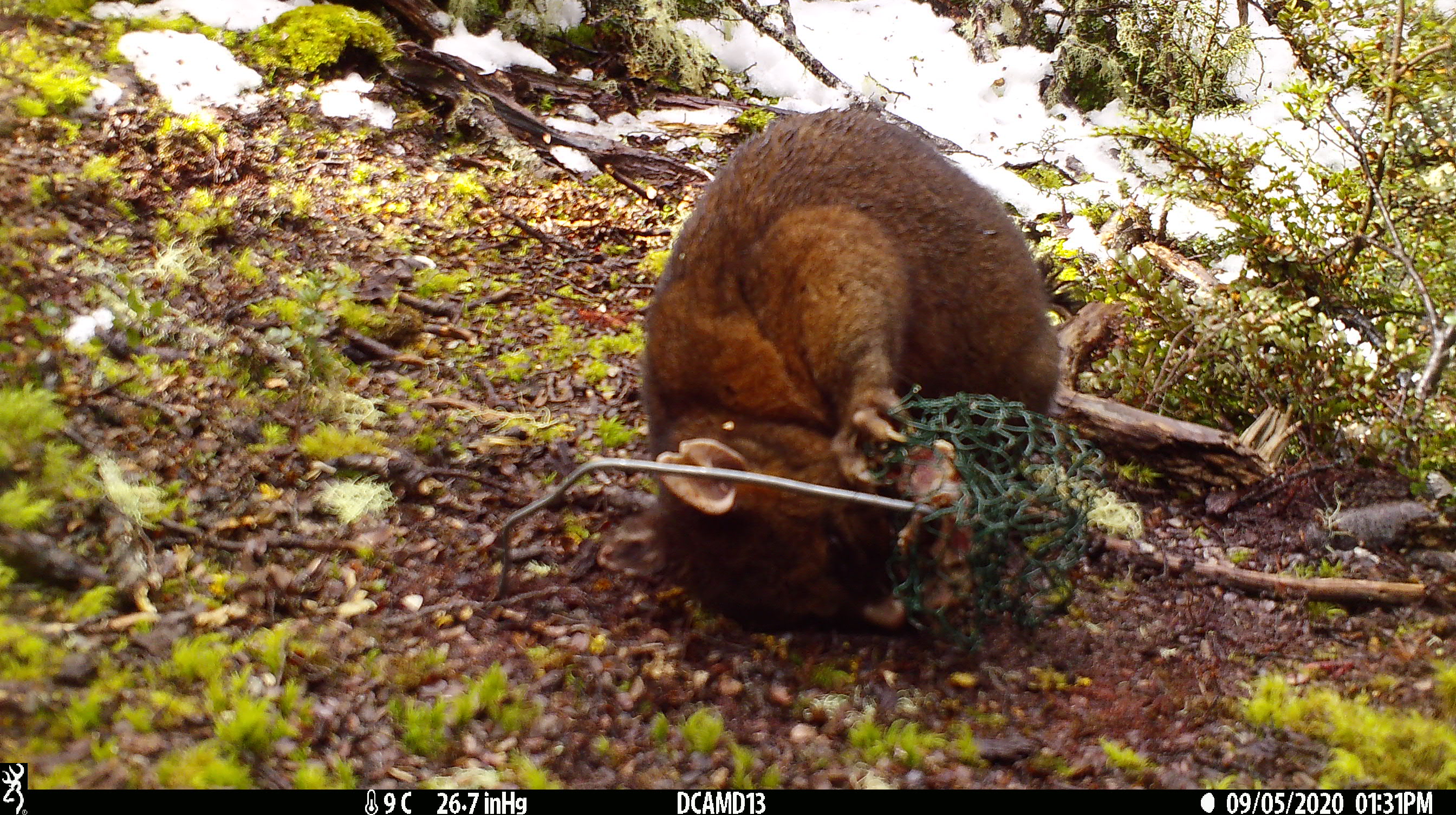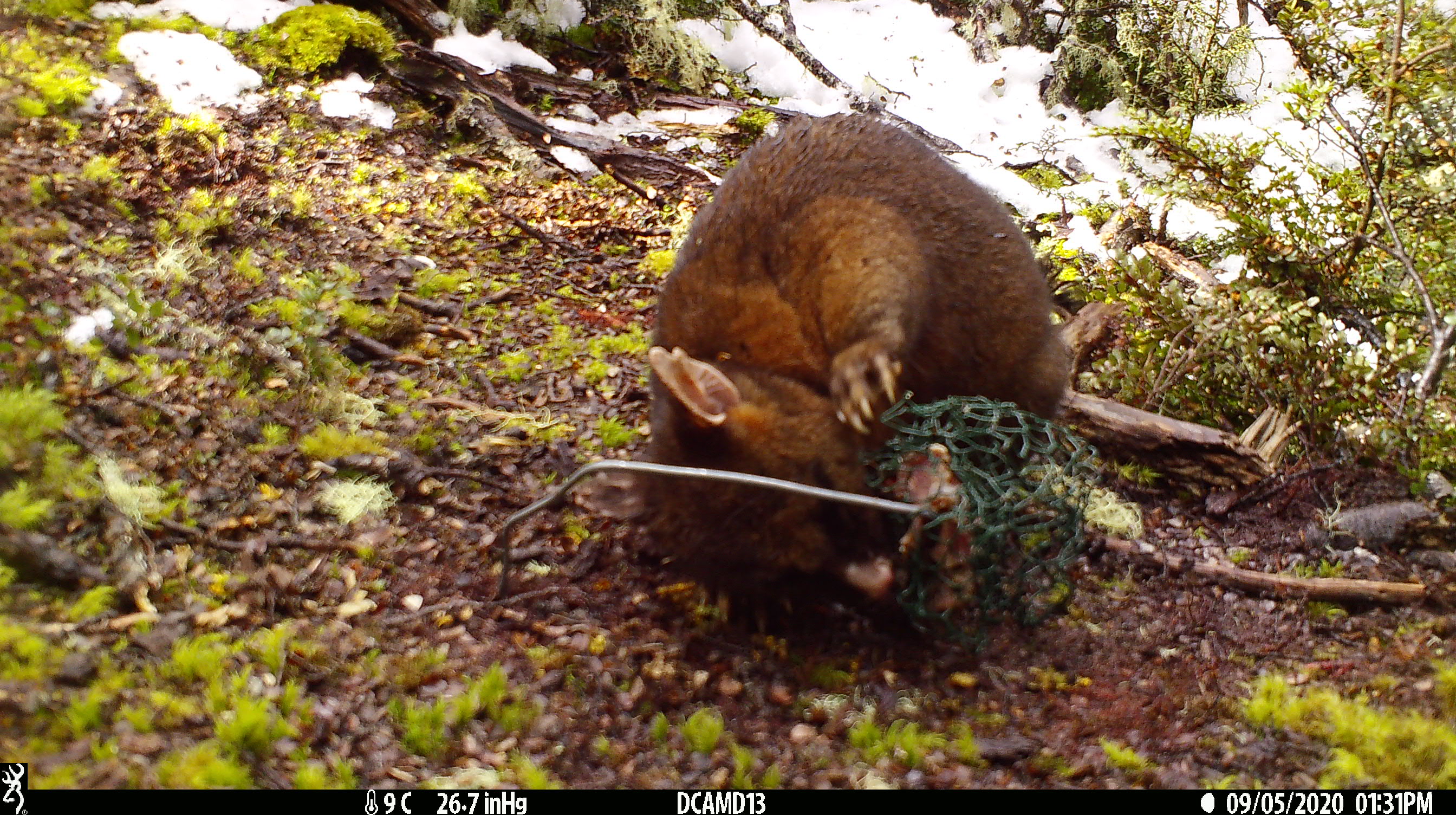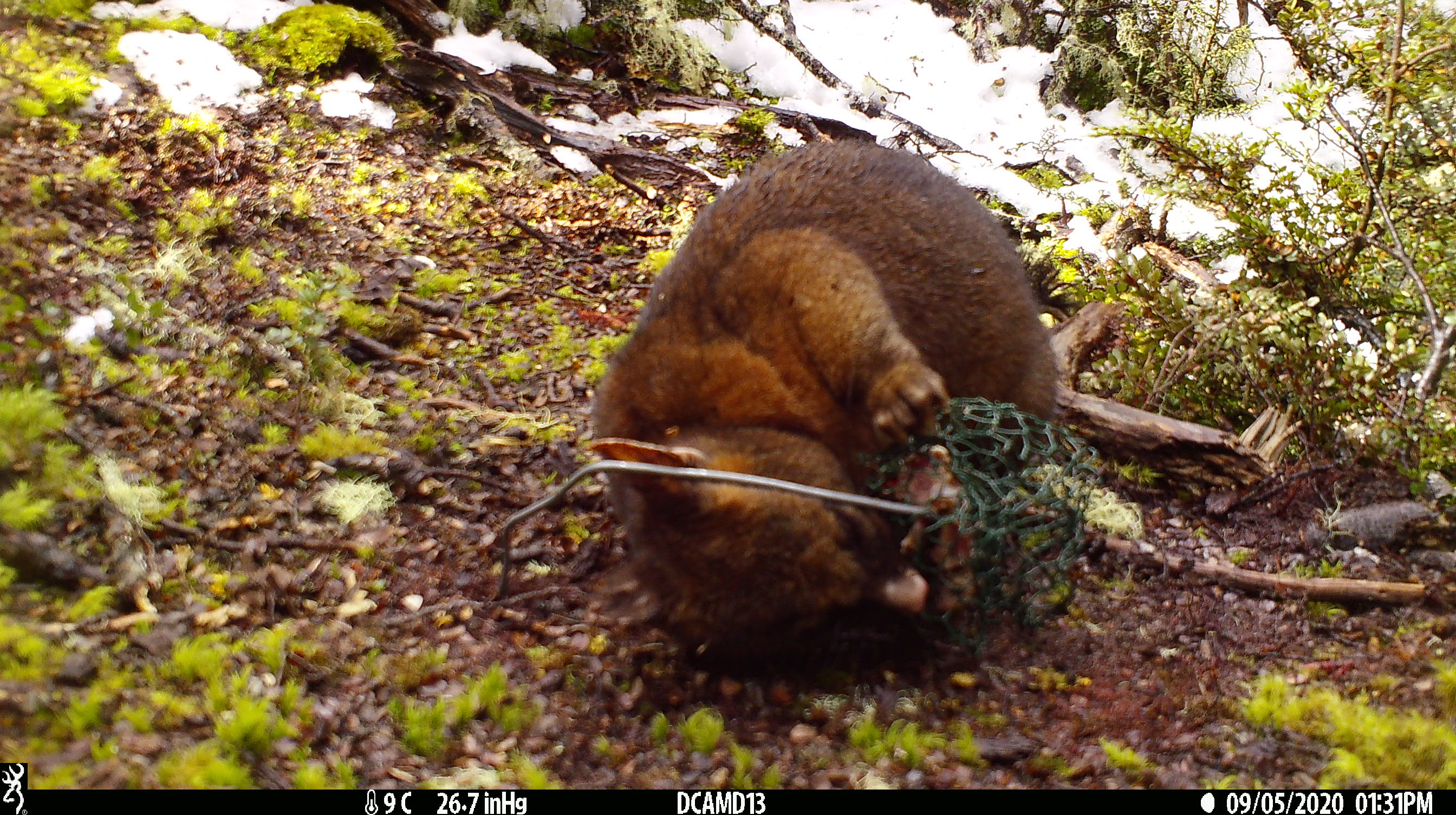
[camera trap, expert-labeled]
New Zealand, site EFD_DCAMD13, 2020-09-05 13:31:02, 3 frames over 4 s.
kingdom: Animalia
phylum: Chordata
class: Mammalia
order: Diprotodontia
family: Phalangeridae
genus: Trichosurus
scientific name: Trichosurus vulpecula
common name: common brushtail possum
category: possum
Possum (common brushtail possum) (Trichosurus vulpecula).